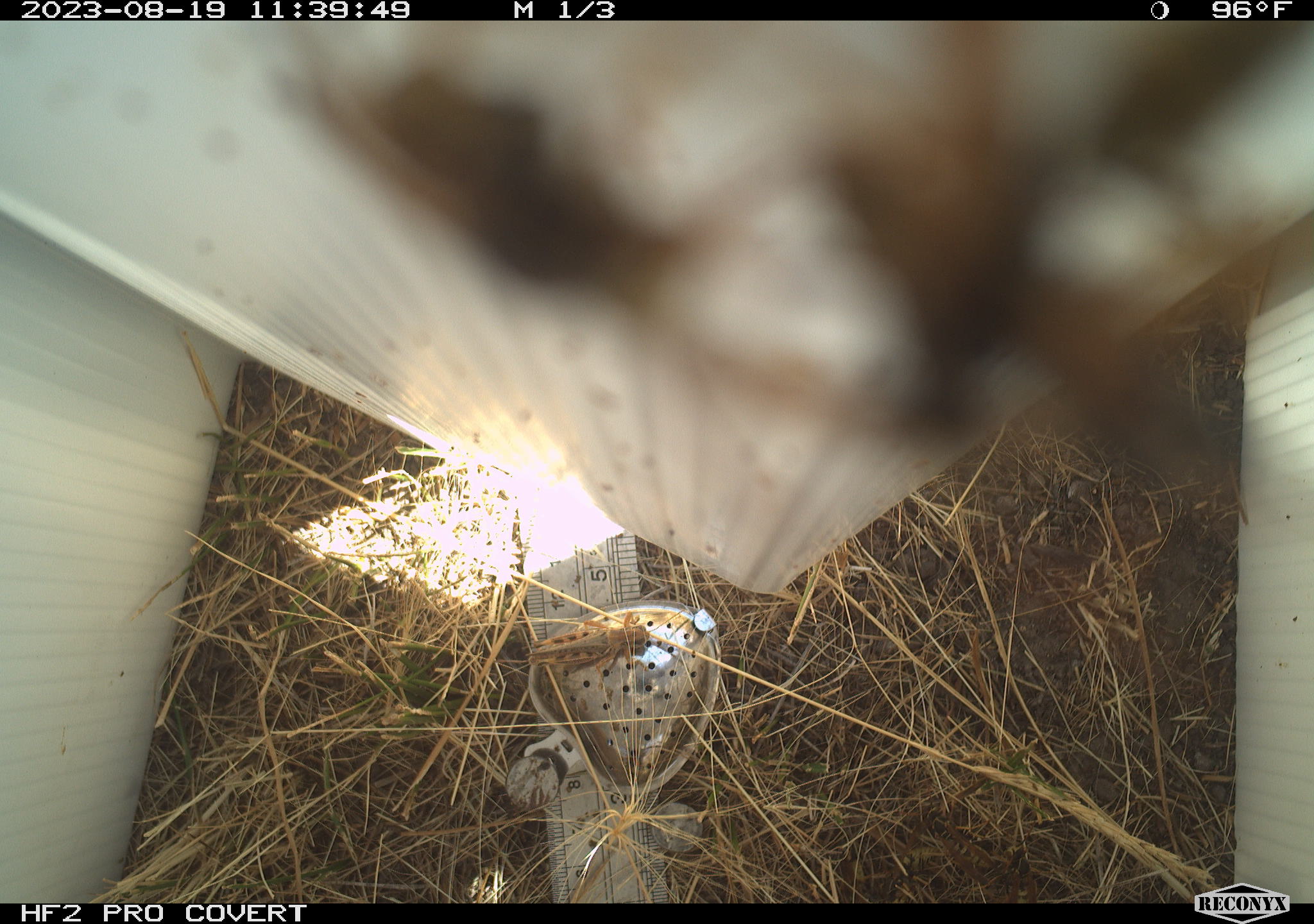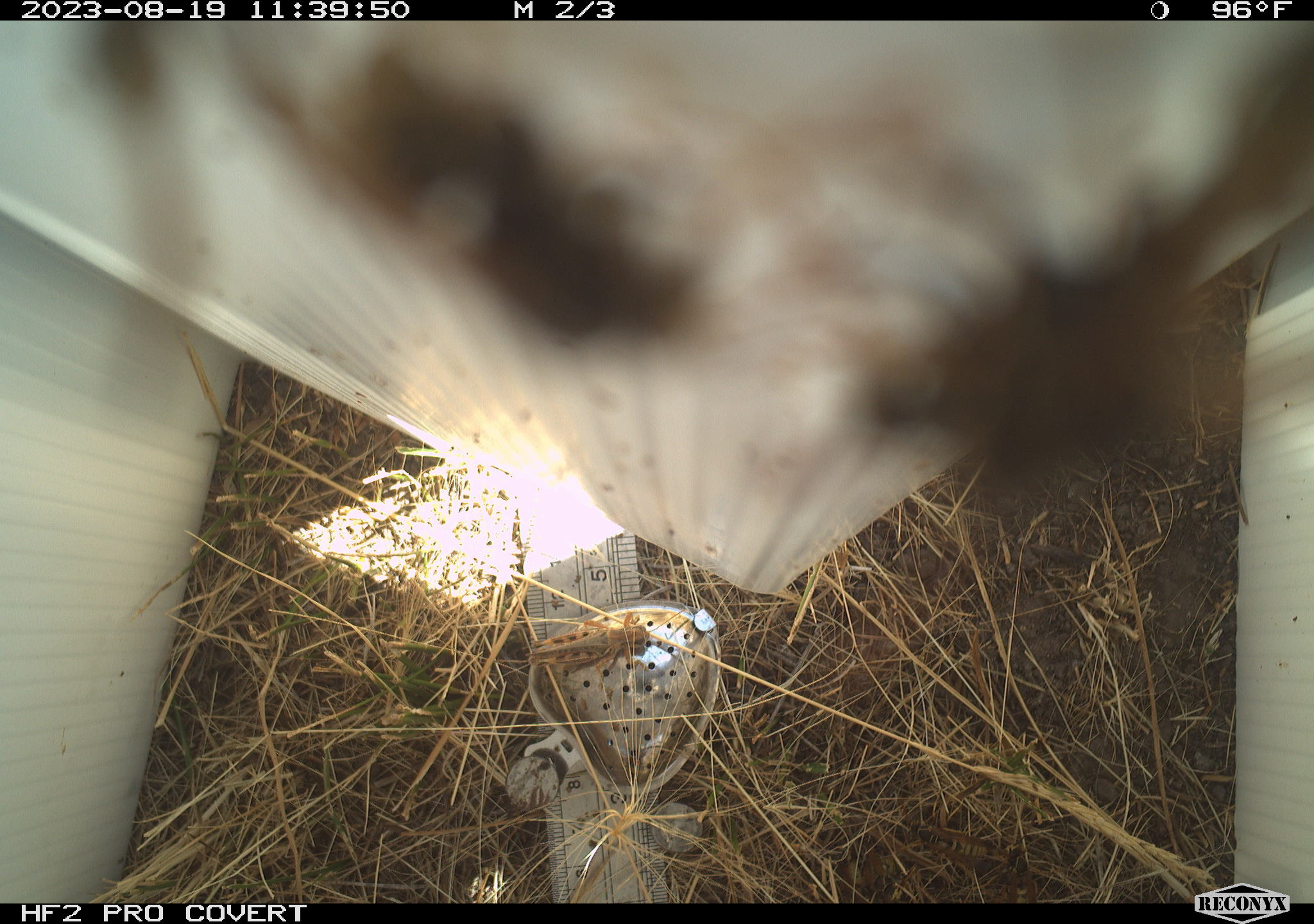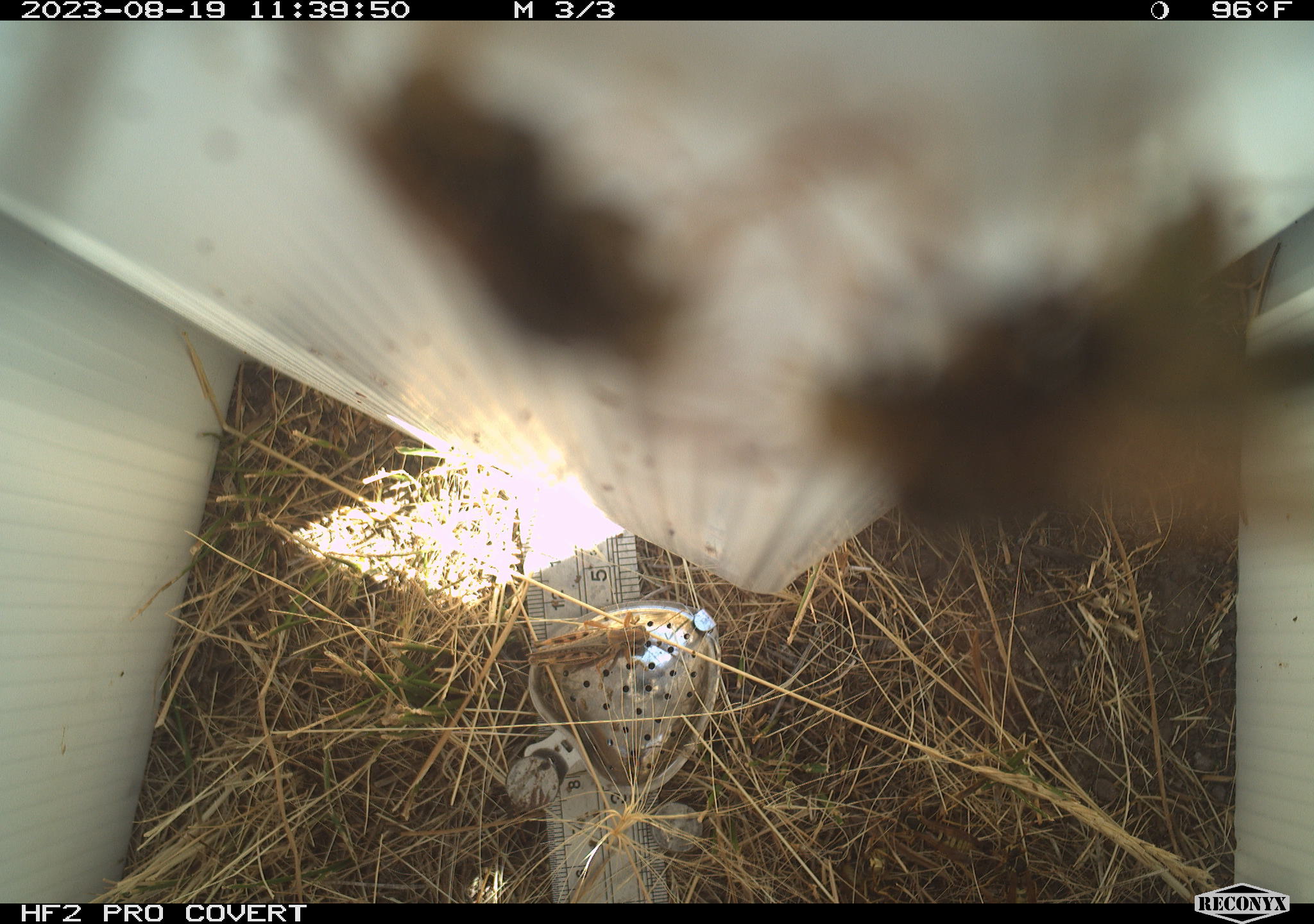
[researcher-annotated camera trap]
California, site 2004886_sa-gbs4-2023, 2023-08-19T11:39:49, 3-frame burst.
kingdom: Animalia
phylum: Arthropoda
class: Insecta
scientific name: Insecta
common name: insect